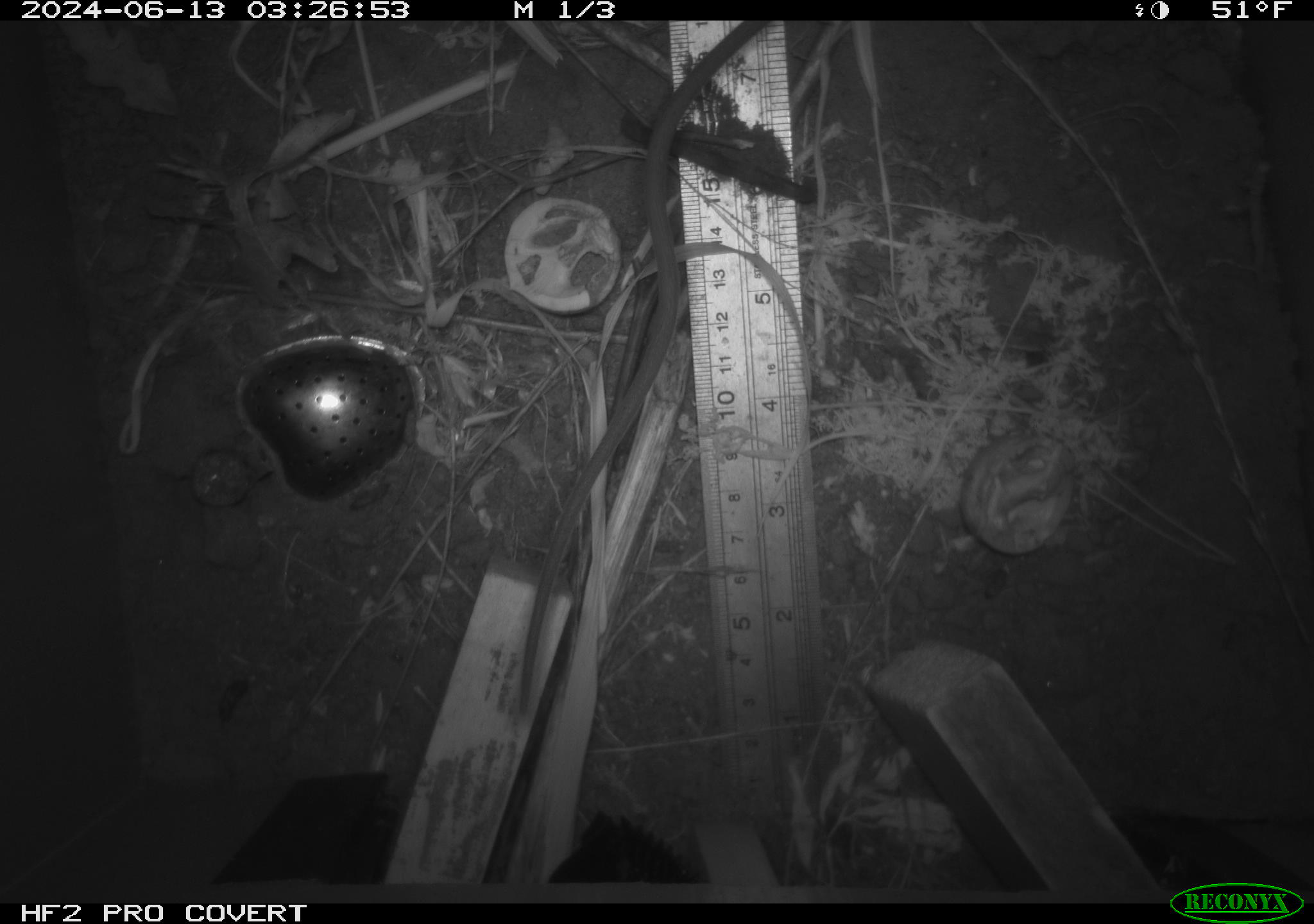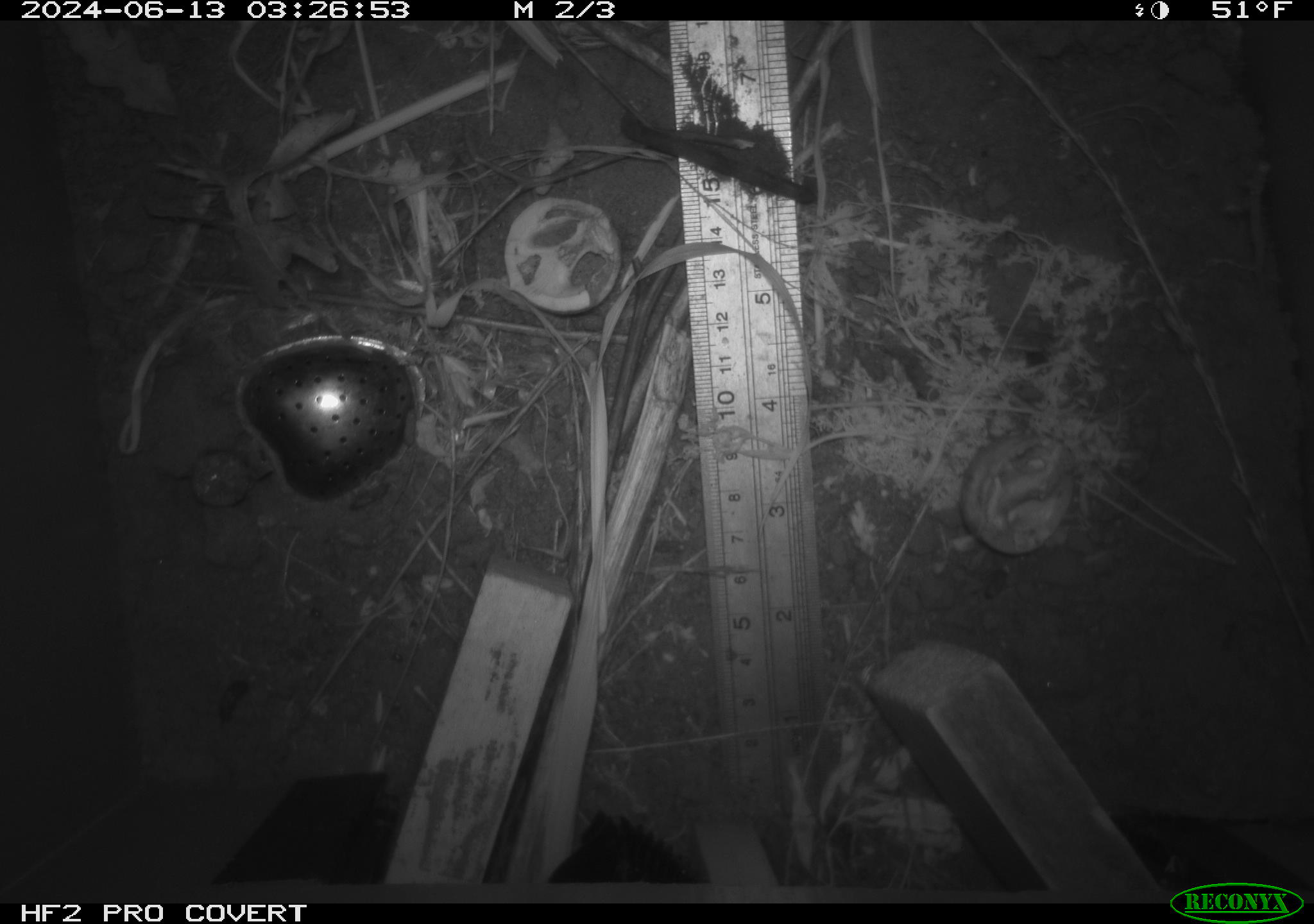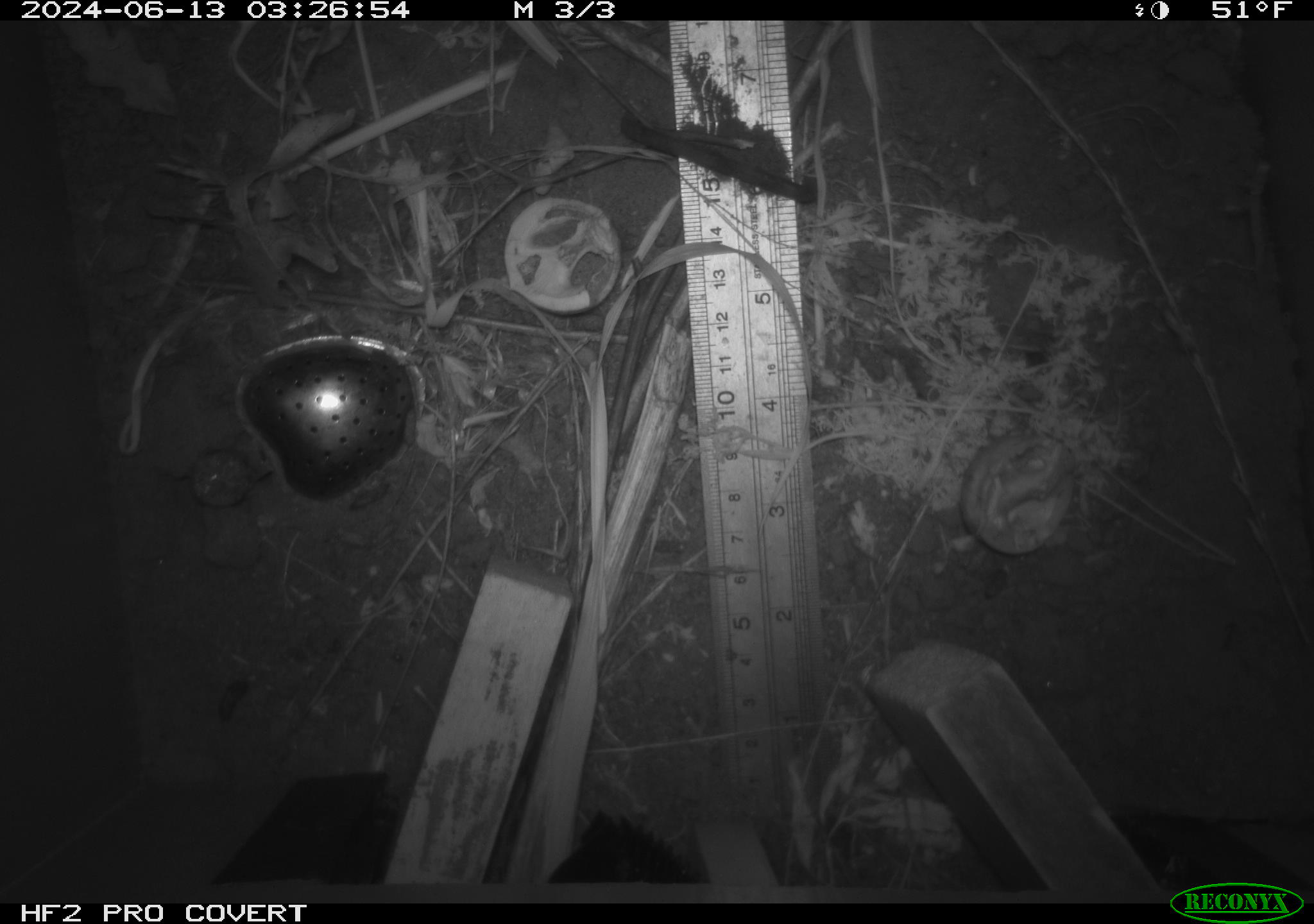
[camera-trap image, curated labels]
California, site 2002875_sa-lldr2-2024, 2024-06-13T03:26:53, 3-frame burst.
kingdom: Animalia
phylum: Chordata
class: Mammalia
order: Rodentia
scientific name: Rodentia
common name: rodent